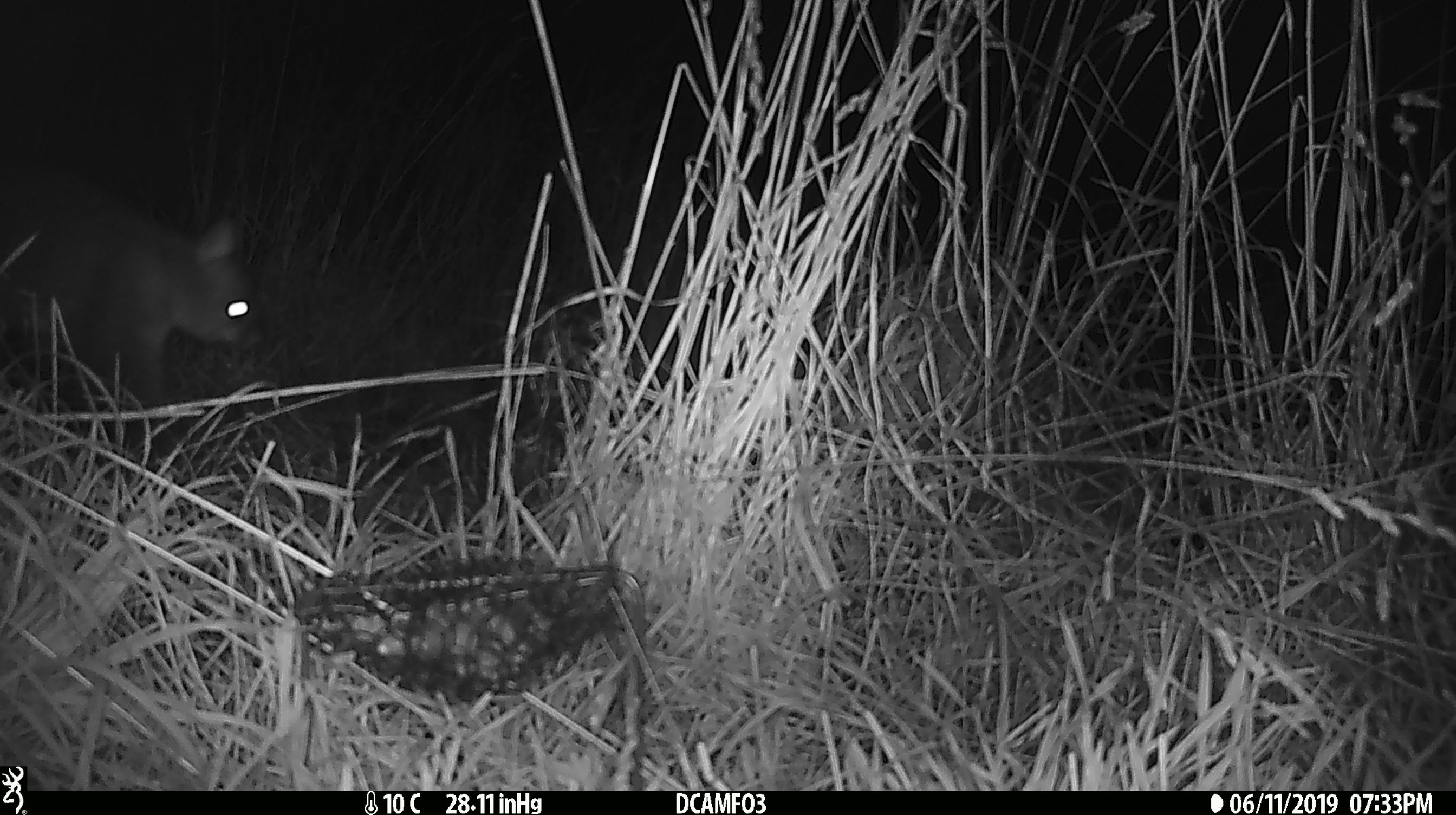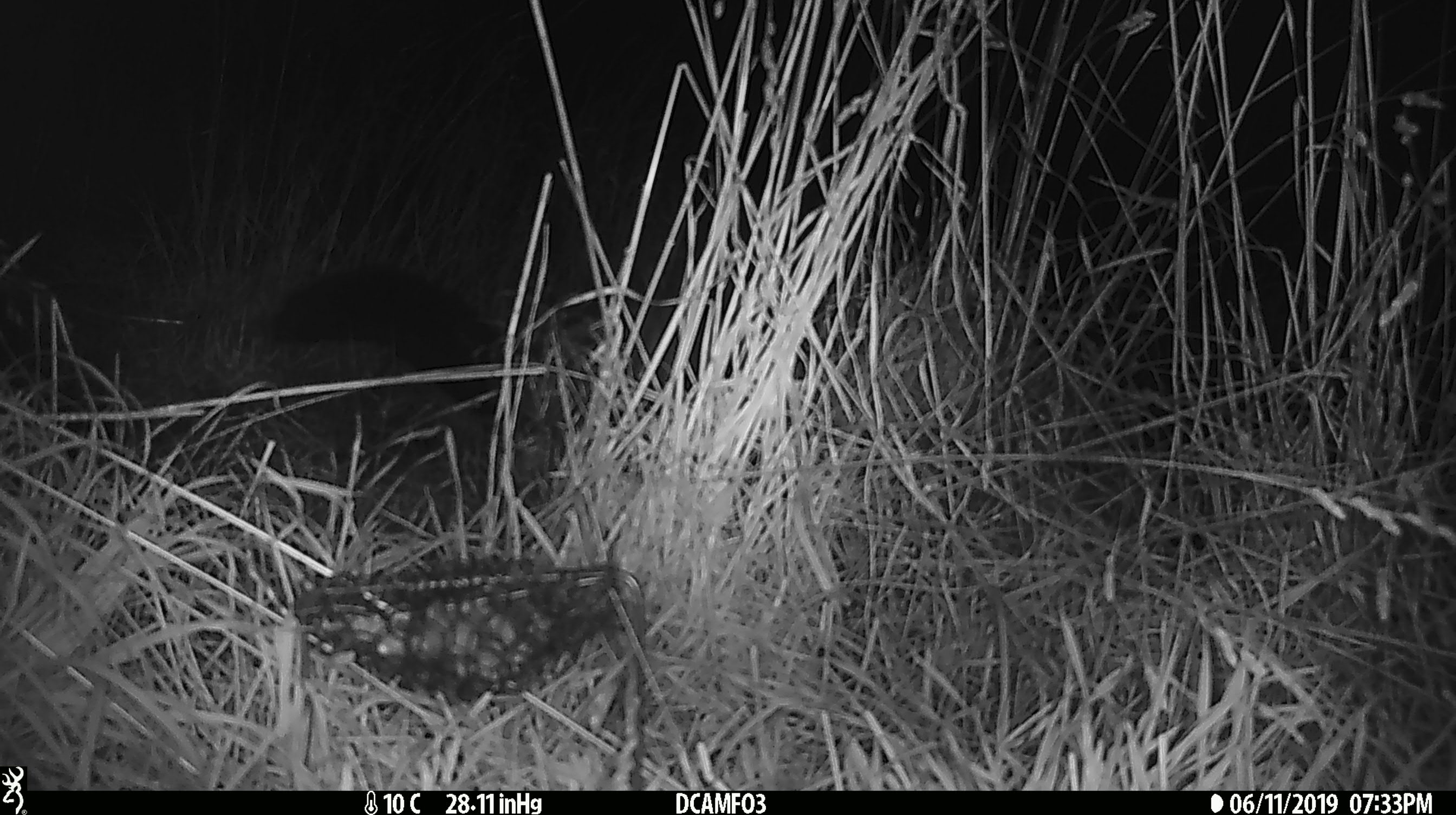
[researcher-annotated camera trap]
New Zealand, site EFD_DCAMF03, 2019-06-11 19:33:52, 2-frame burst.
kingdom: Animalia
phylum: Chordata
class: Mammalia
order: Diprotodontia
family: Phalangeridae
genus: Trichosurus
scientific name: Trichosurus vulpecula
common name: common brushtail possum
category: possum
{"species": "possum (common brushtail possum) (Trichosurus vulpecula)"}